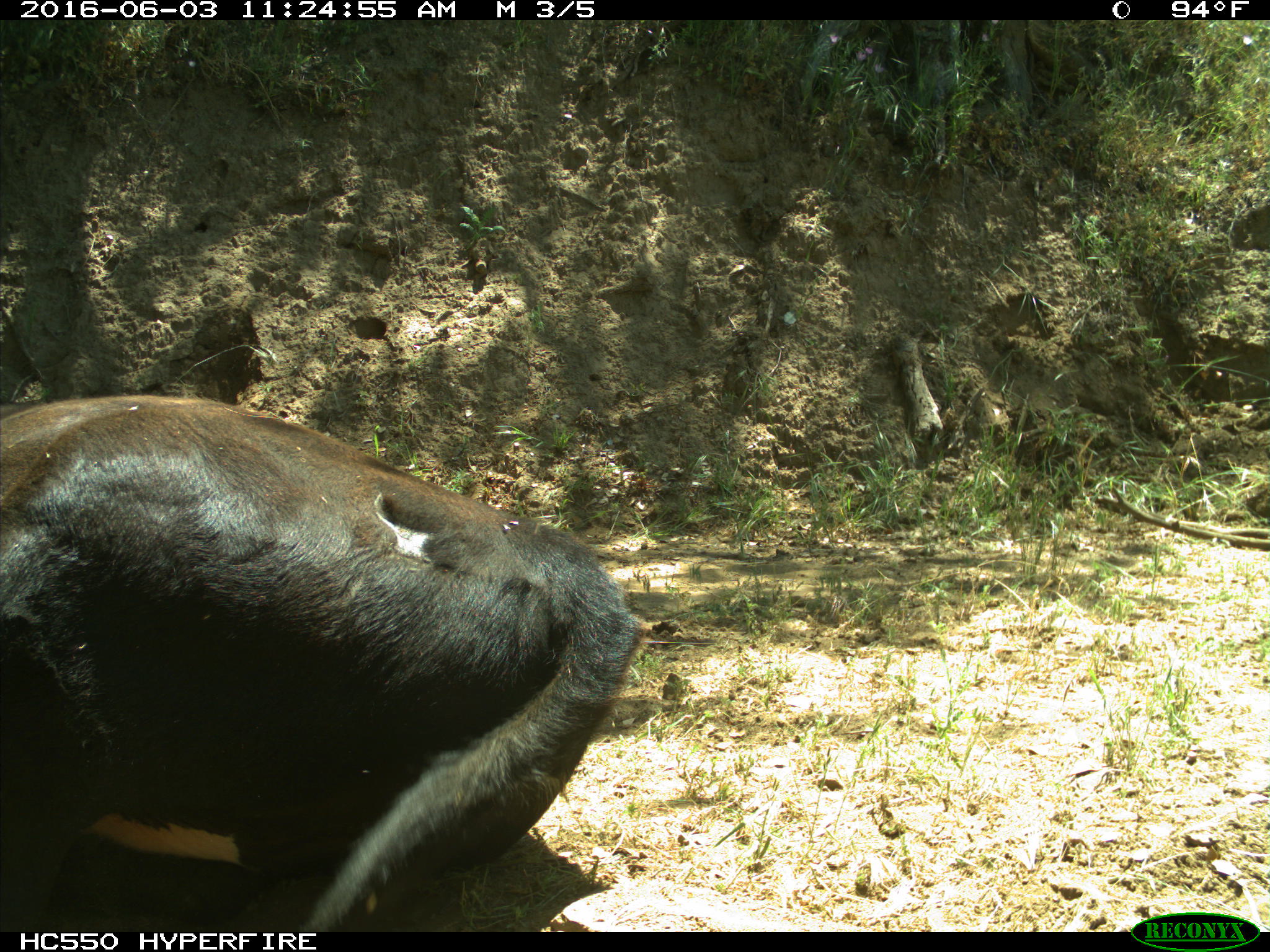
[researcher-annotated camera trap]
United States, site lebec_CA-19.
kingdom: Animalia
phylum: Chordata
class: Mammalia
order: Artiodactyla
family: Bovidae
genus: Bos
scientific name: Bos taurus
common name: domestic cow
Bos taurus (domestic cow).